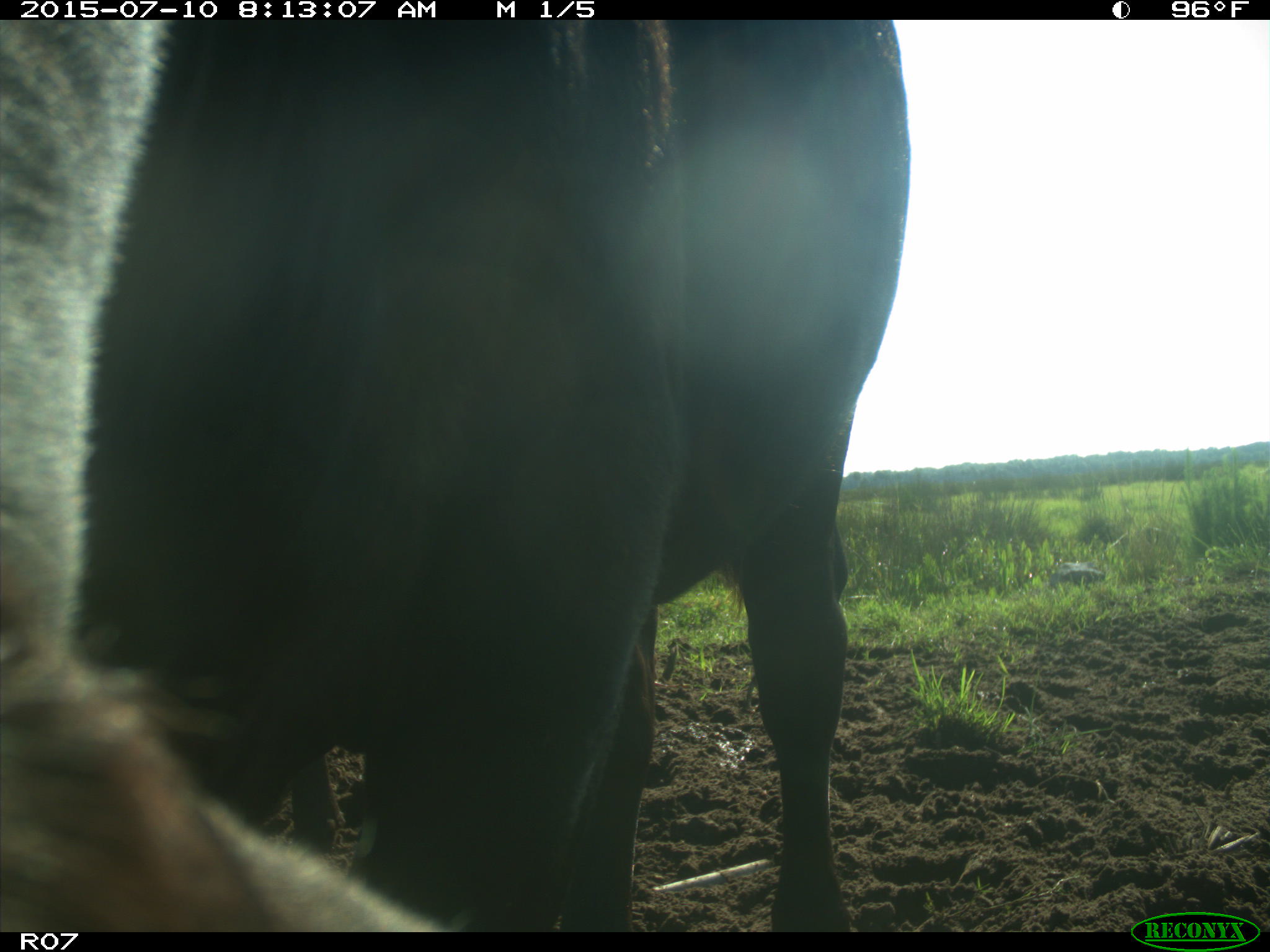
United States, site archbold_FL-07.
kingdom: Animalia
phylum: Chordata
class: Mammalia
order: Artiodactyla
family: Bovidae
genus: Bos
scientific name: Bos taurus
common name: domestic cow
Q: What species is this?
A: Bos taurus (domestic cow).